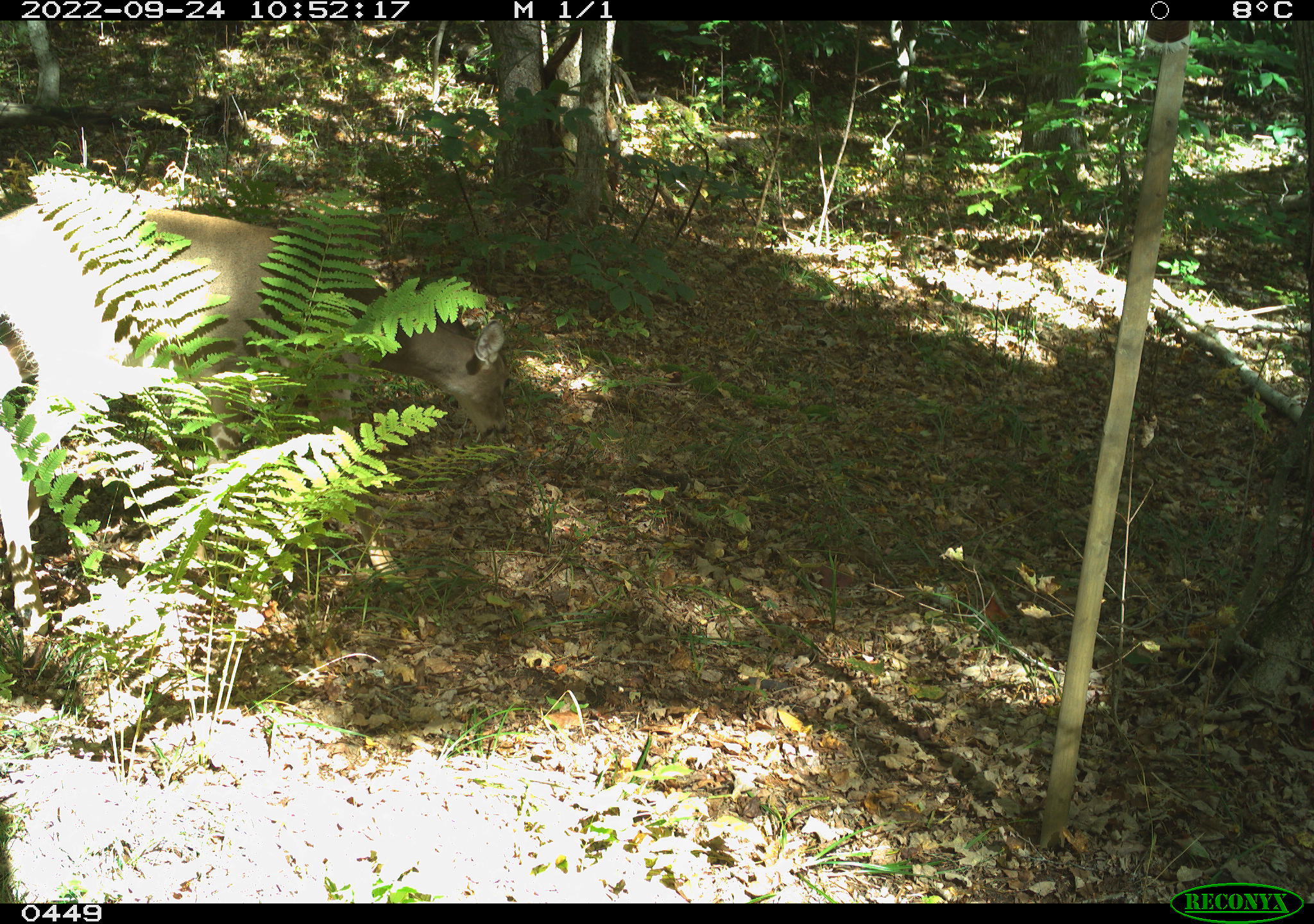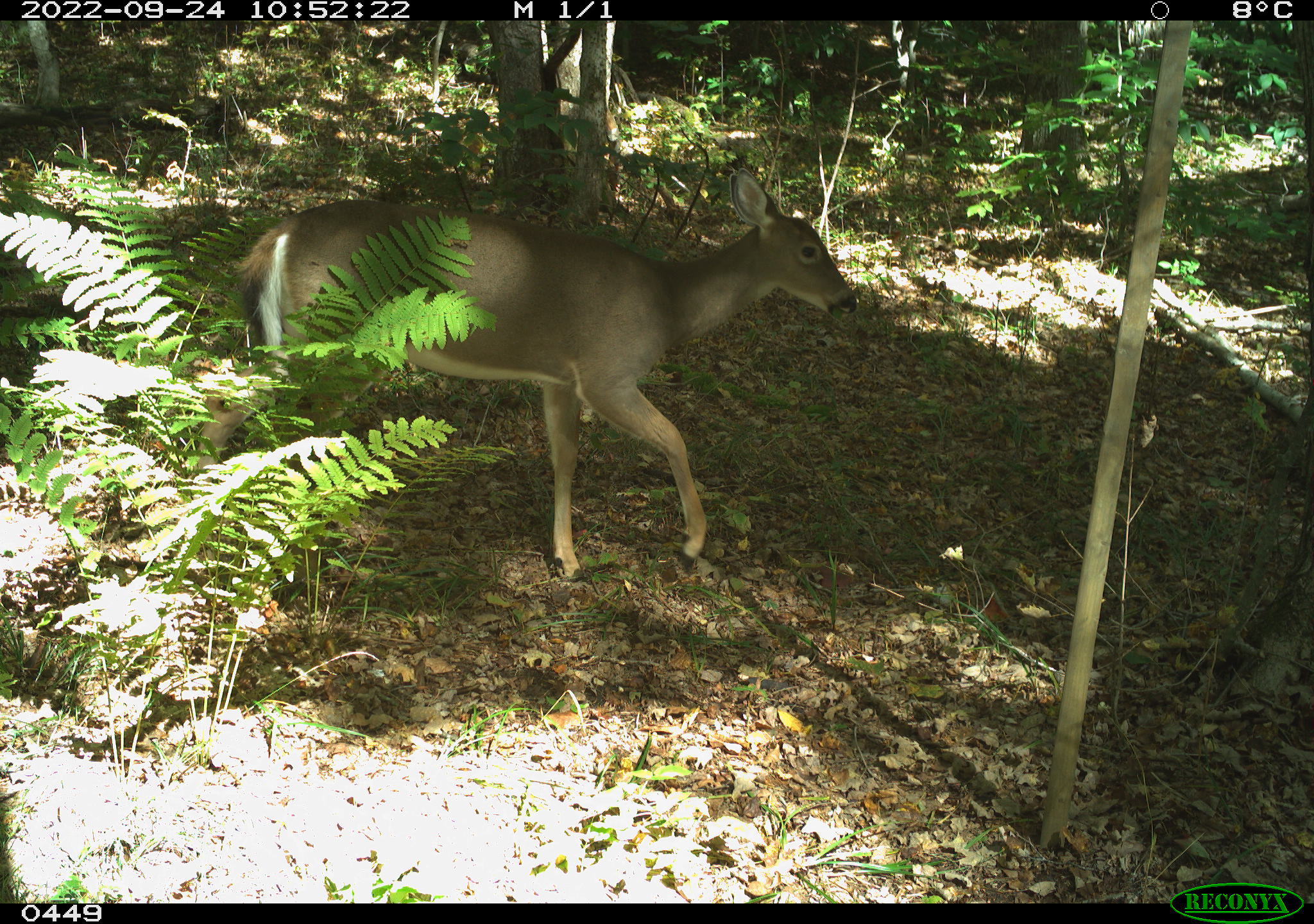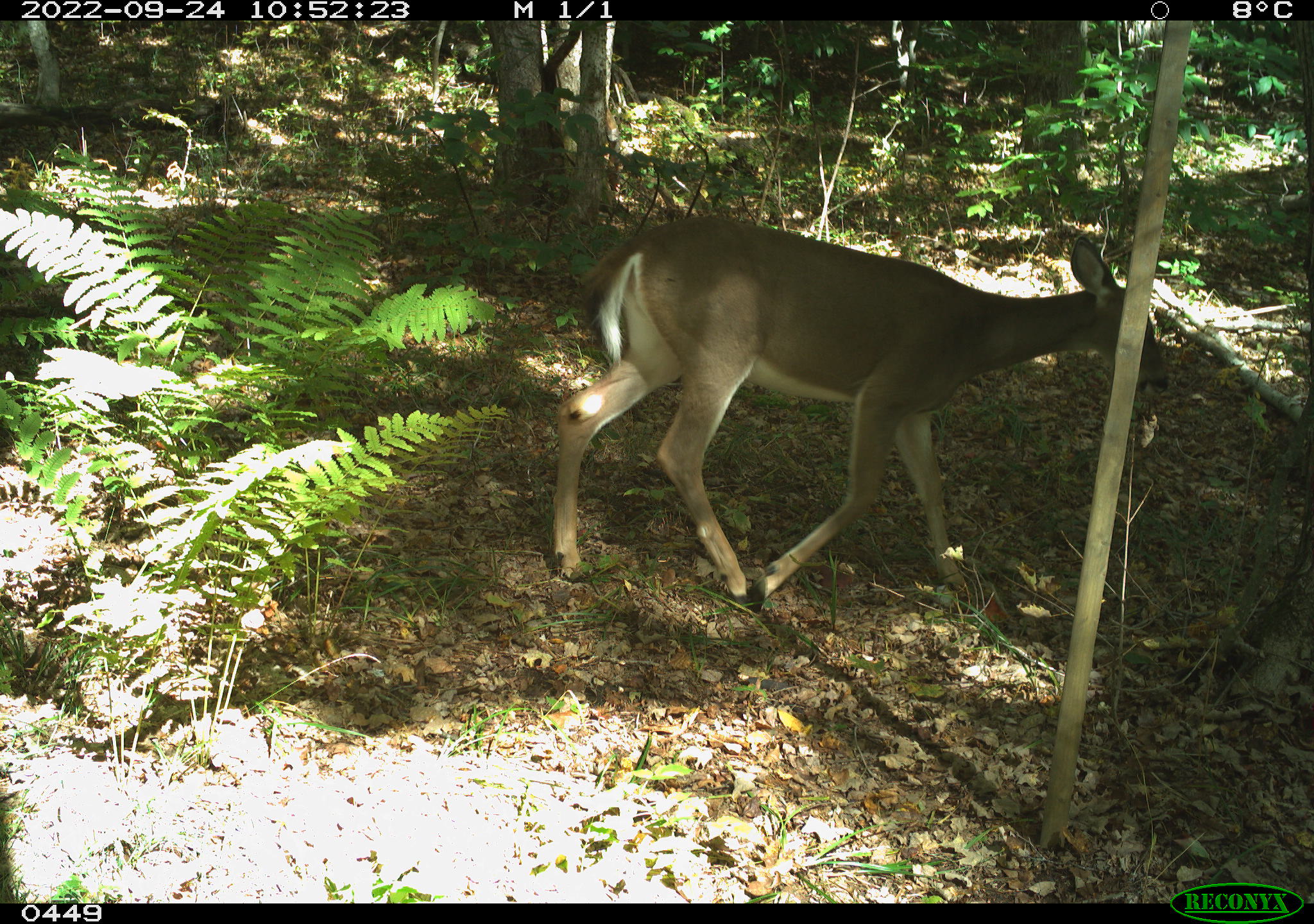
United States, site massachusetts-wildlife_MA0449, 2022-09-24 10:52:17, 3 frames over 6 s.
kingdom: Animalia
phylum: Chordata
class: Mammalia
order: Artiodactyla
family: Cervidae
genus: Odocoileus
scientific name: Odocoileus virginianus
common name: white-tailed deer